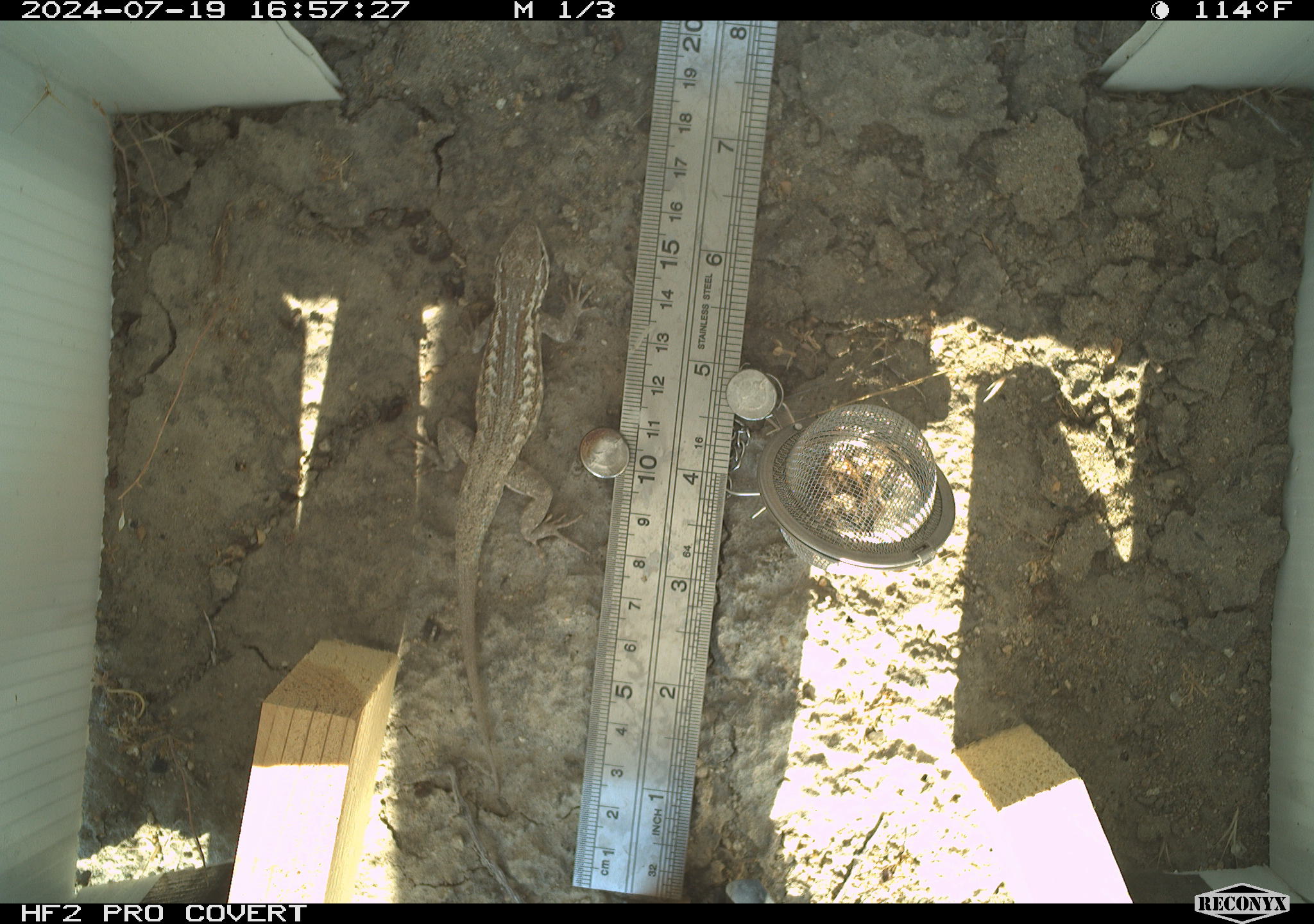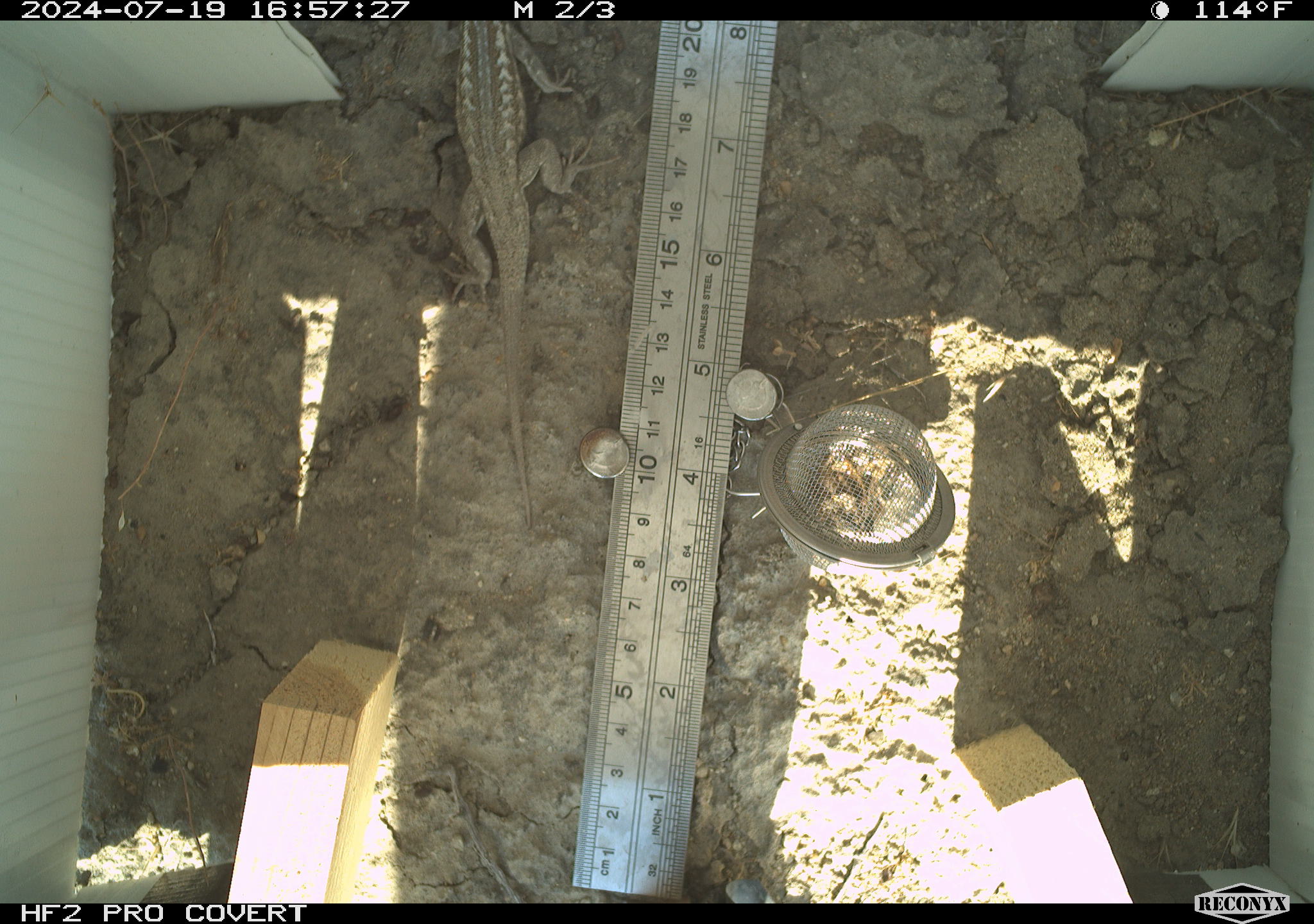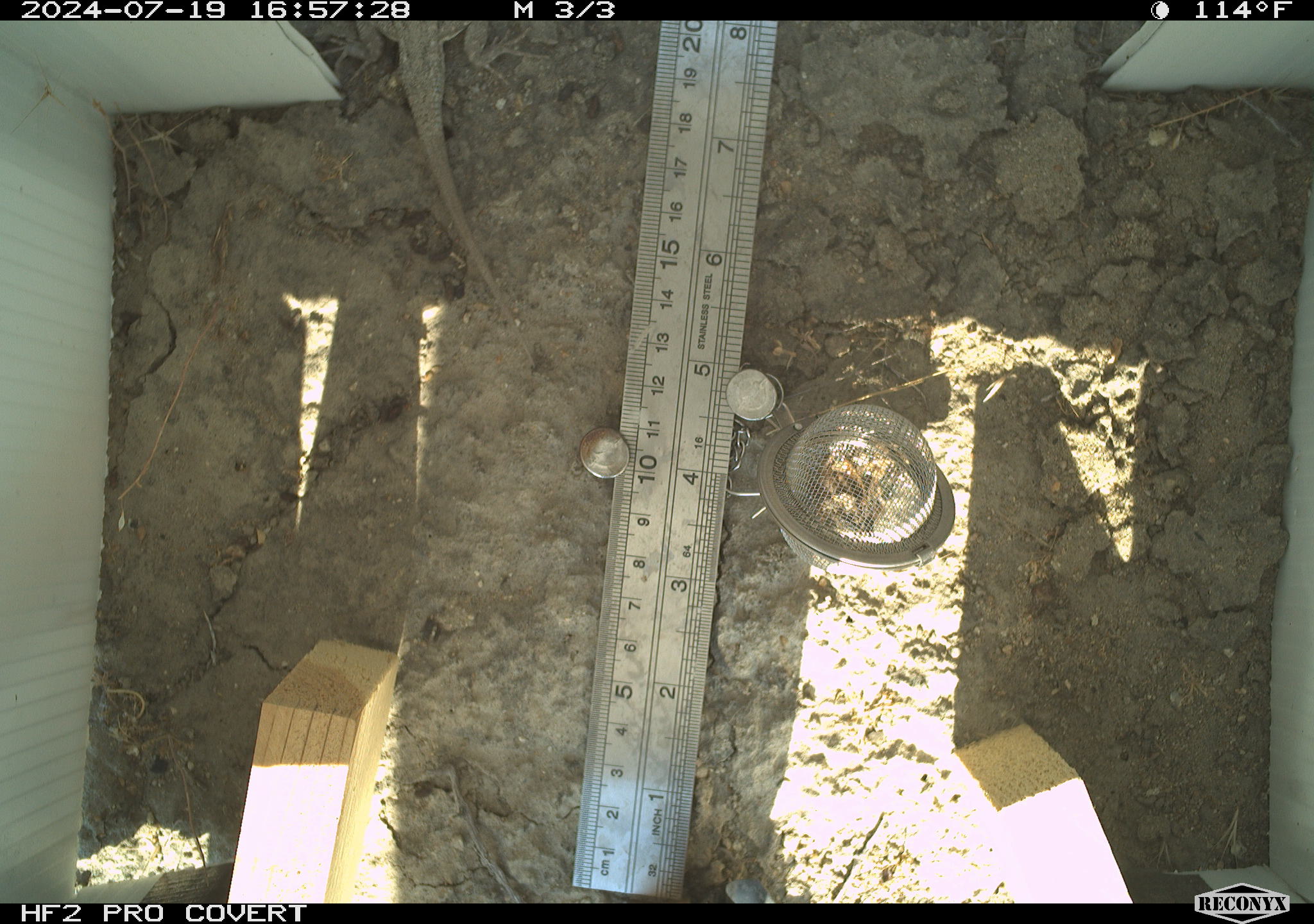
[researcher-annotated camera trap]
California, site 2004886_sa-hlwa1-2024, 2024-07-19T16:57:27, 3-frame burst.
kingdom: Animalia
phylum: Chordata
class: Reptilia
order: Squamata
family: Phrynosomatidae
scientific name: Phrynosomatidae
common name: phrynosomatid lizards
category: phrynosomatidae family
Phrynosomatidae family (phrynosomatid lizards) (Phrynosomatidae).